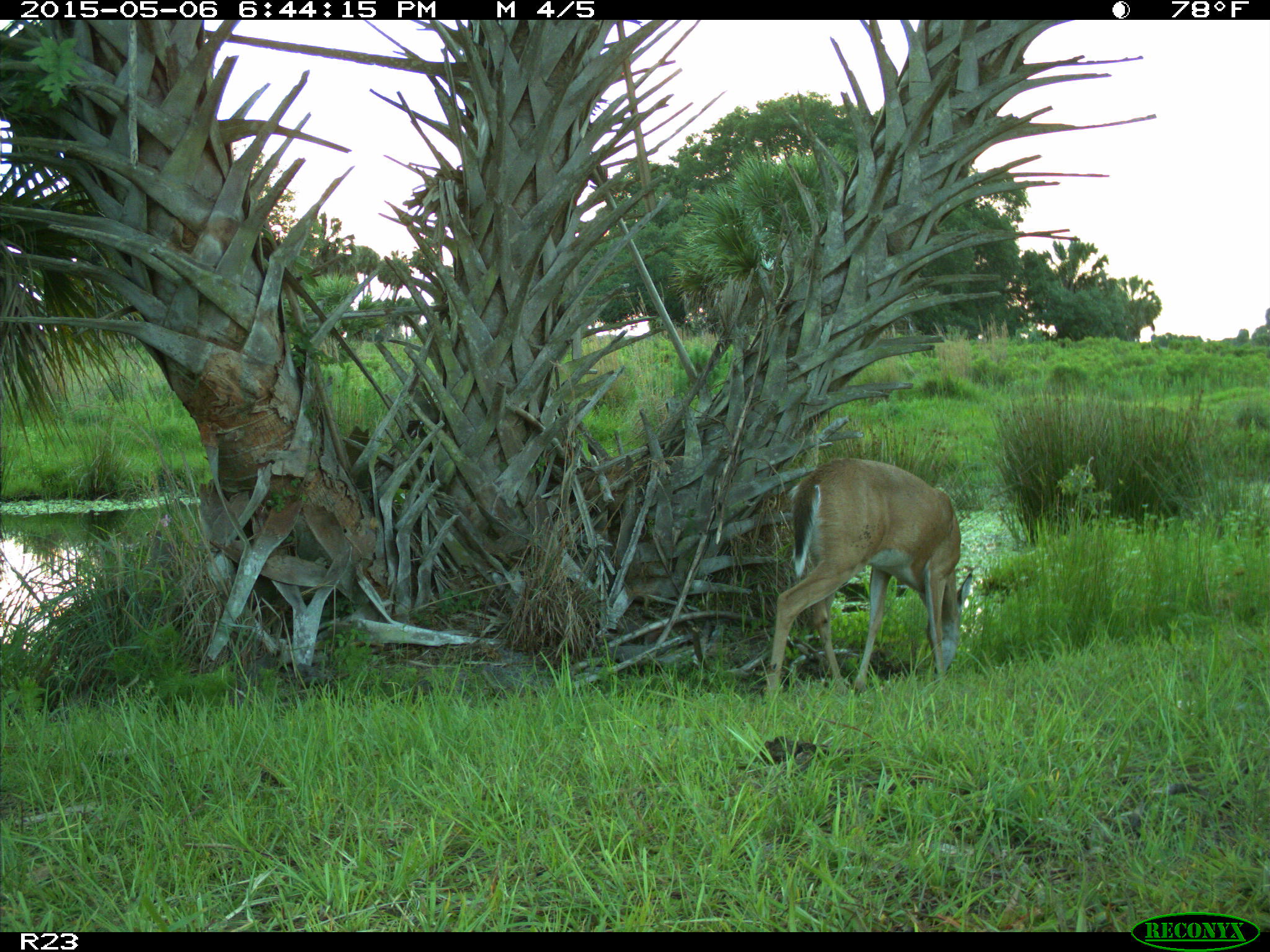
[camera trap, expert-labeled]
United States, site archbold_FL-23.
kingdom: Animalia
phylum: Chordata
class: Mammalia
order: Artiodactyla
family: Bovidae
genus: Bos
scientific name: Bos taurus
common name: domestic cow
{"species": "Bos taurus (domestic cow)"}